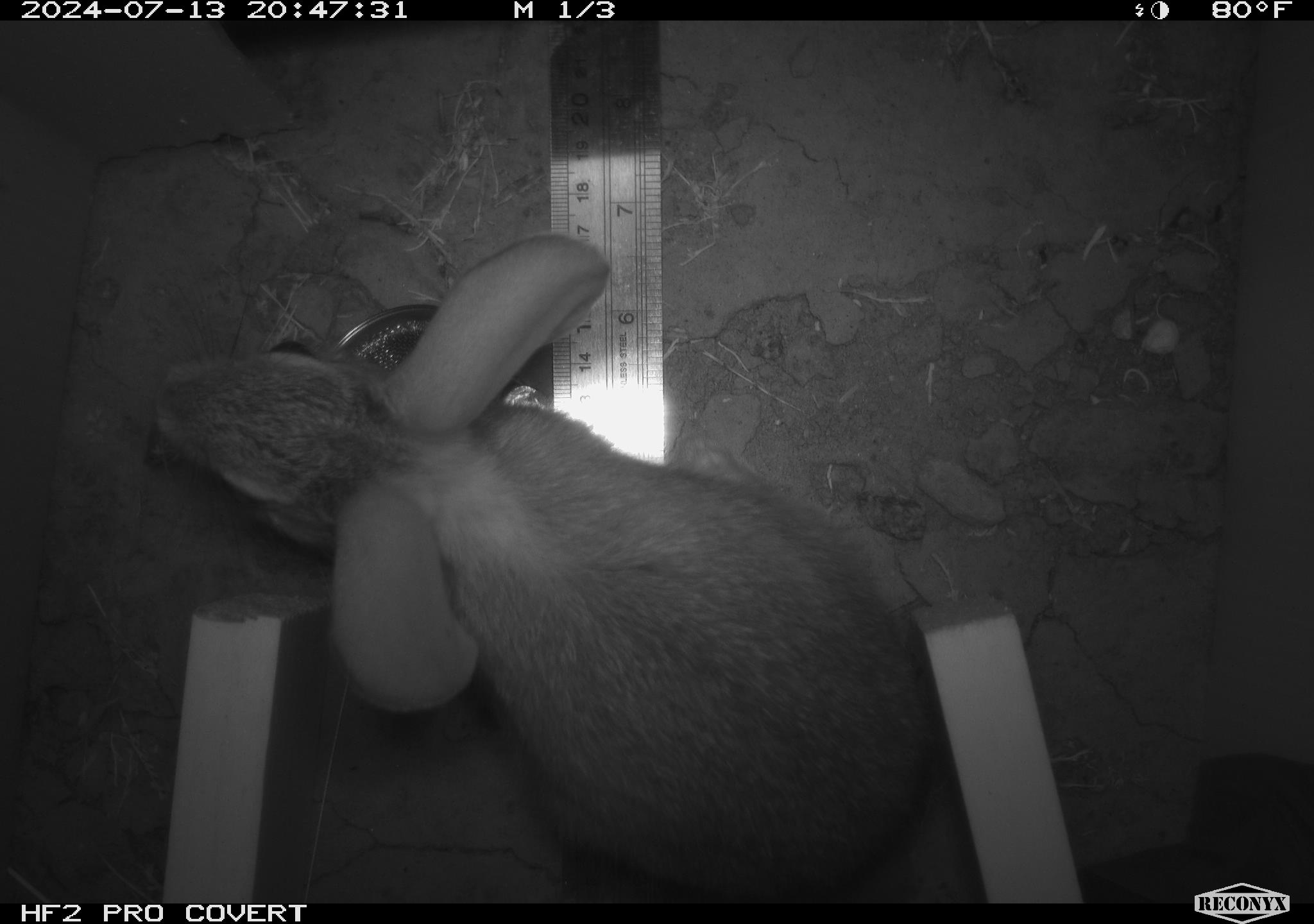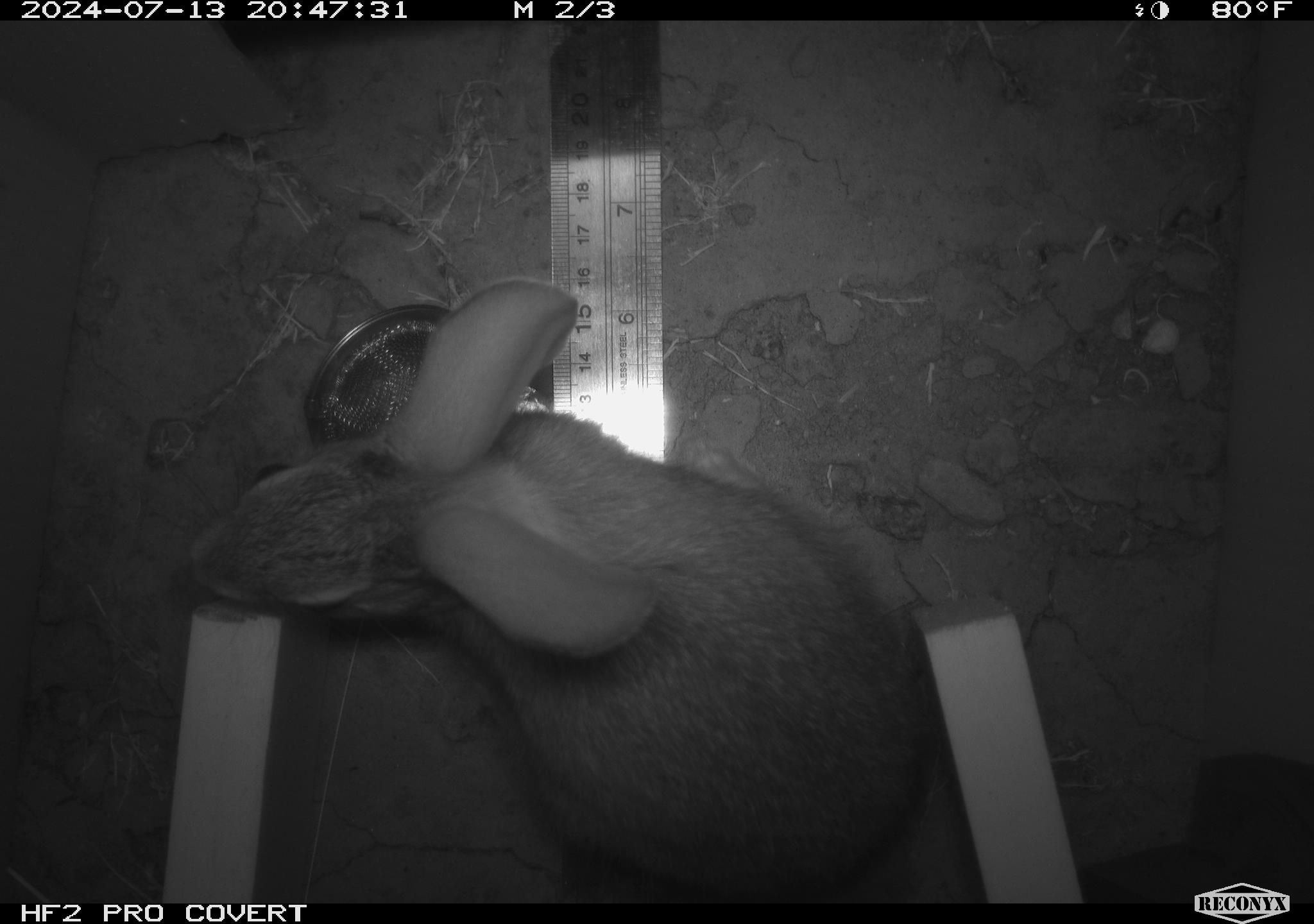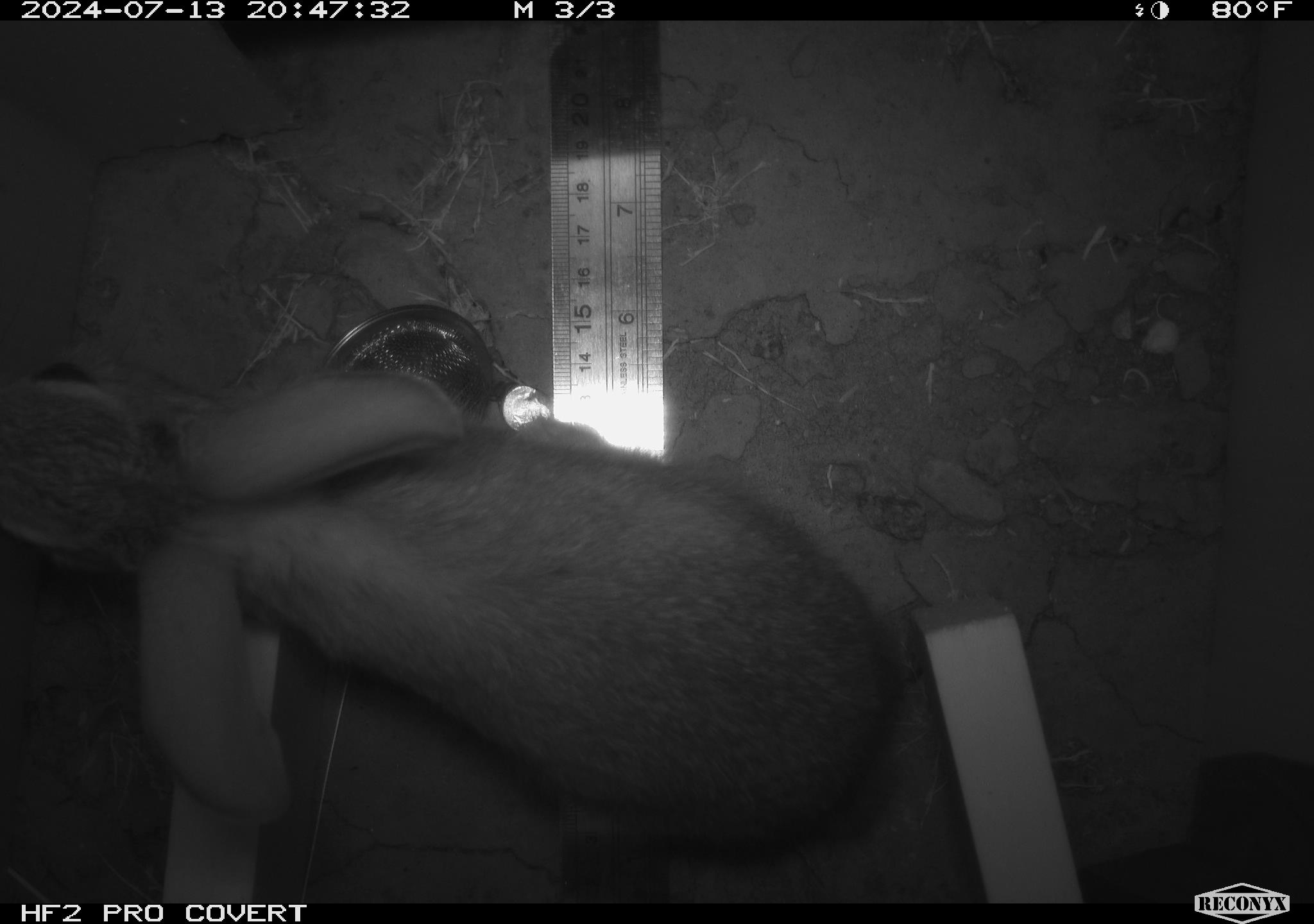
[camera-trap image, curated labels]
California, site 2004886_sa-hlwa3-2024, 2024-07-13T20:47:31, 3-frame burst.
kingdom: Animalia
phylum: Chordata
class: Mammalia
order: Lagomorpha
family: Leporidae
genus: Sylvilagus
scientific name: Sylvilagus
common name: cottontail rabbits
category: sylvilagus species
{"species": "sylvilagus species (cottontail rabbits) (Sylvilagus)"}